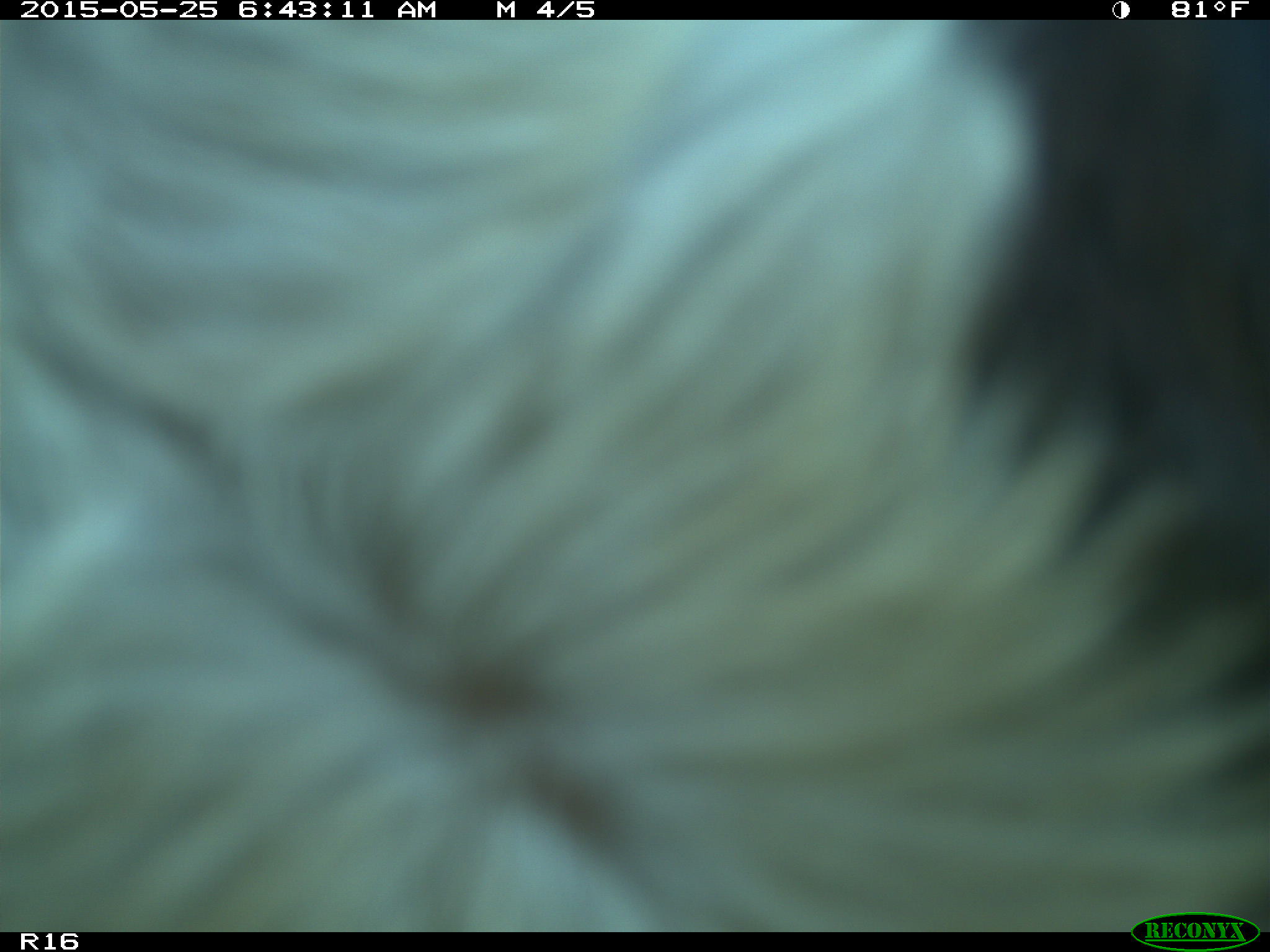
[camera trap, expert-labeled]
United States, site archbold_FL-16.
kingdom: Animalia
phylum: Chordata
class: Mammalia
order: Artiodactyla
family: Bovidae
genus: Bos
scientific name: Bos taurus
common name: domestic cow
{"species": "Bos taurus (domestic cow)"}